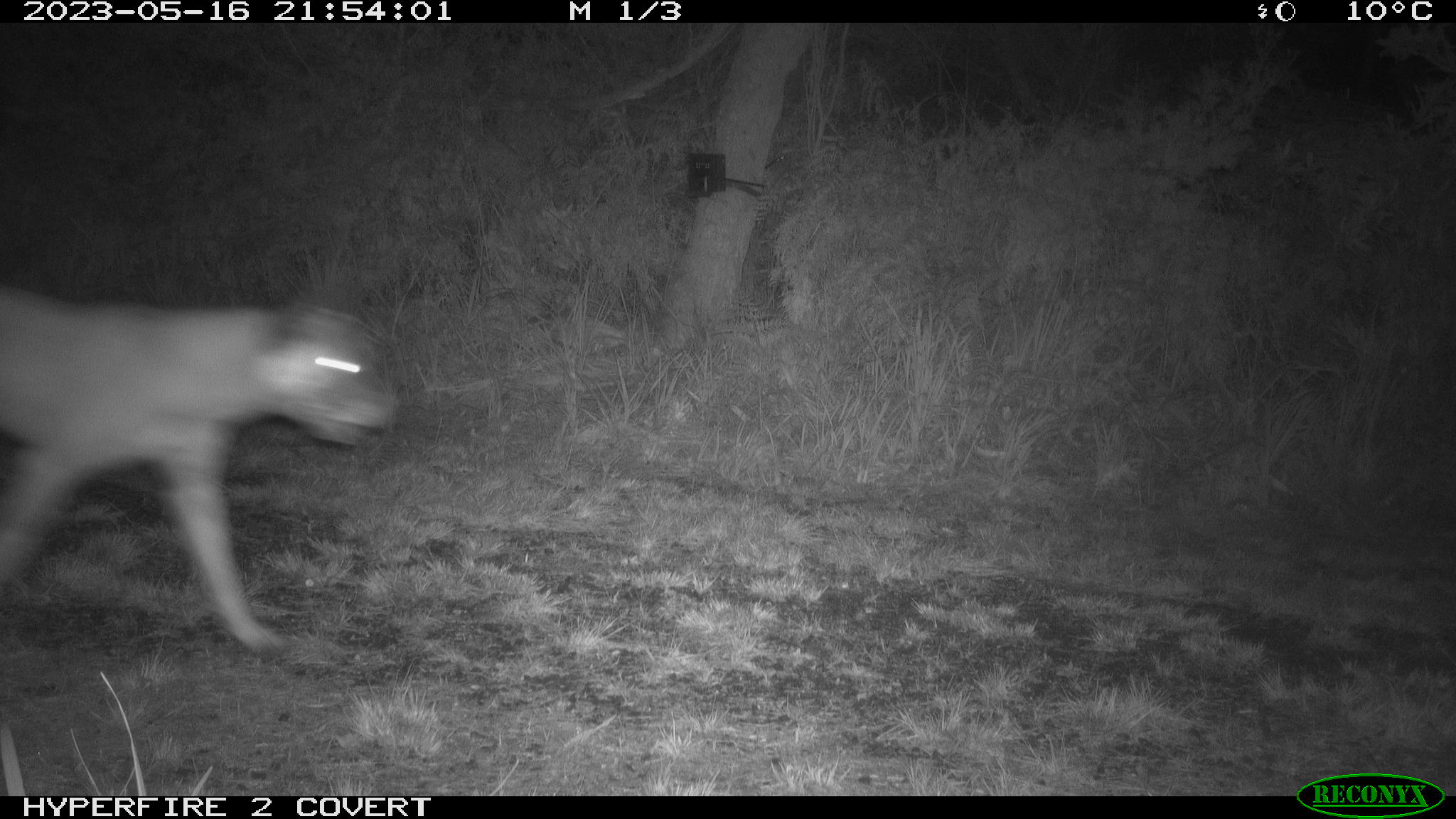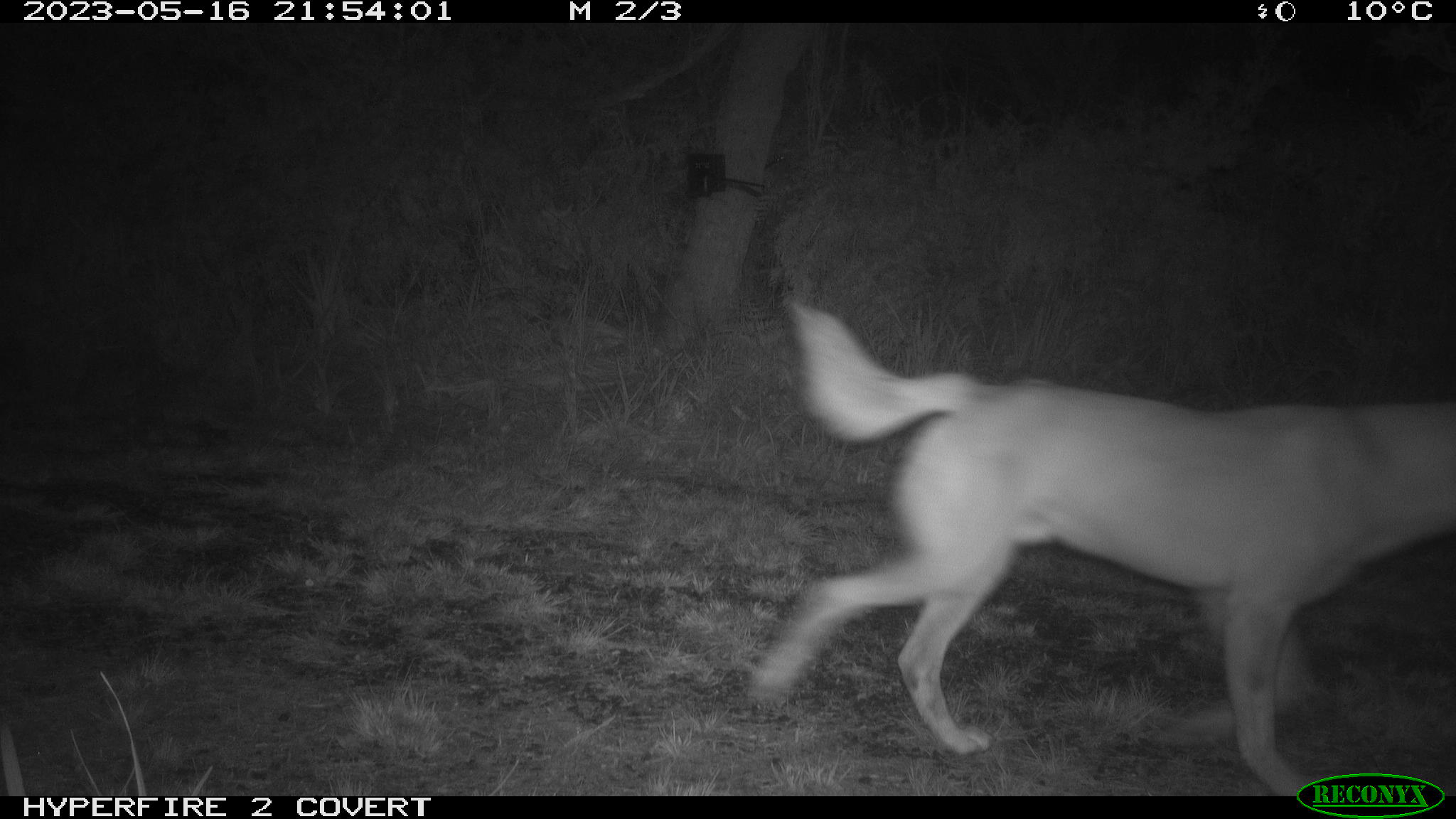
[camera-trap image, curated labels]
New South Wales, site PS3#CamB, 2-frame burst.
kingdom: Animalia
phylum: Chordata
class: Mammalia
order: Carnivora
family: Canidae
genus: Canis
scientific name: Canis familiaris dingo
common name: dingo